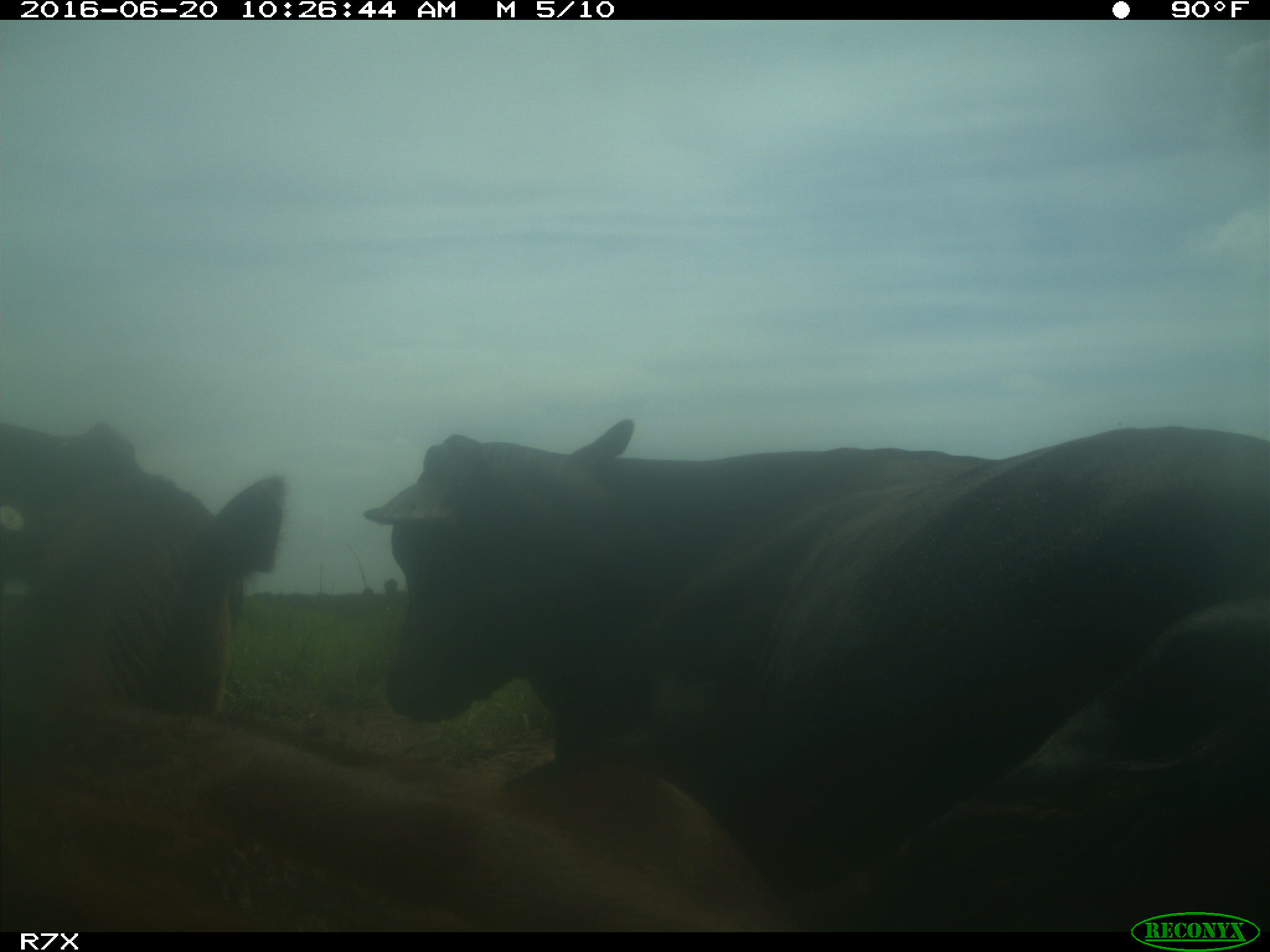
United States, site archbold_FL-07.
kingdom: Animalia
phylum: Chordata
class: Mammalia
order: Artiodactyla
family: Bovidae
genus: Bos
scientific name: Bos taurus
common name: domestic cow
Bos taurus (domestic cow).